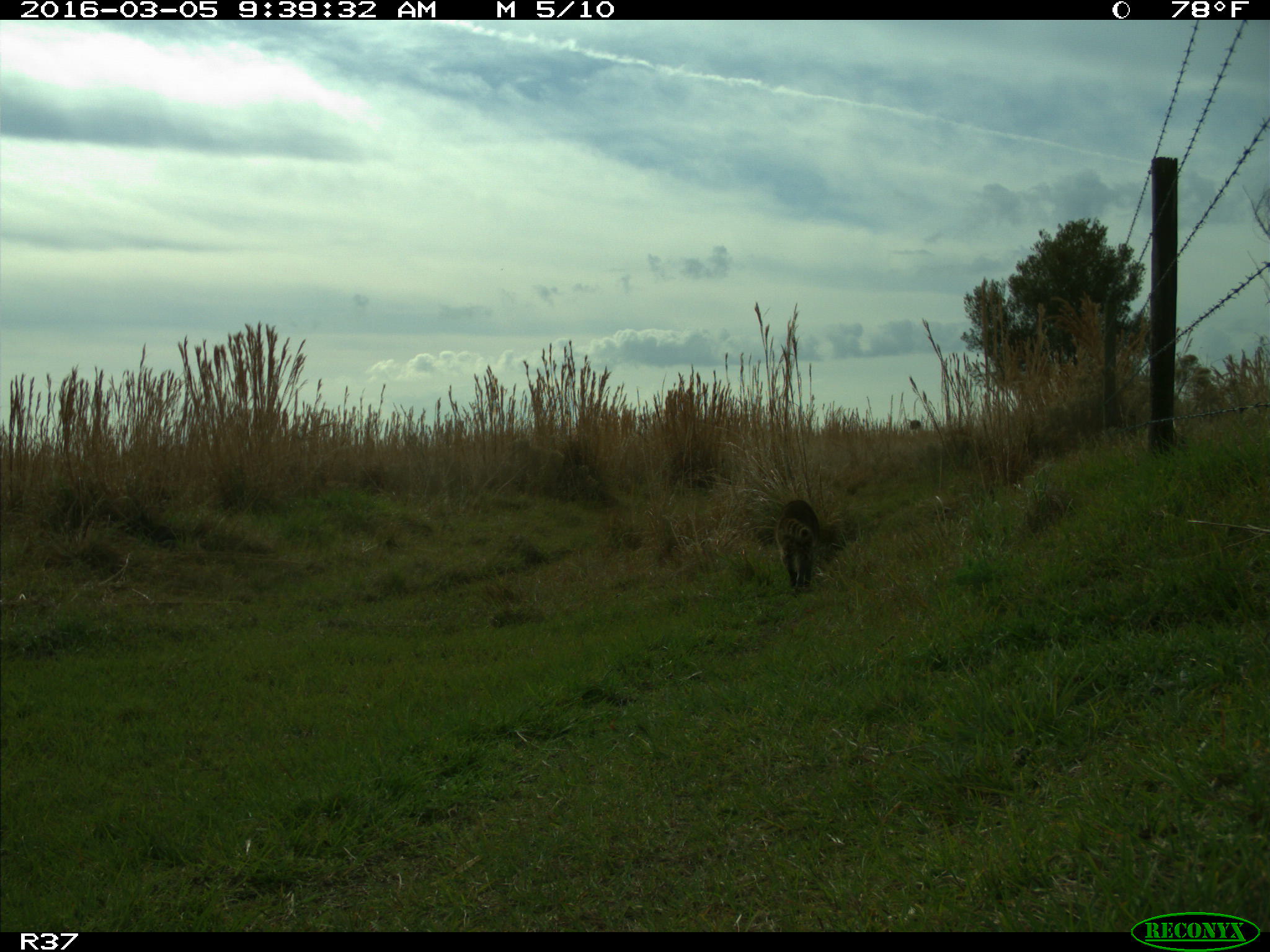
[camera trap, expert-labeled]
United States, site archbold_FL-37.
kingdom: Animalia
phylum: Chordata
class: Mammalia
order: Carnivora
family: Procyonidae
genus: Procyon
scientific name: Procyon lotor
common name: common raccoon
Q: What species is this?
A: Procyon lotor (common raccoon).